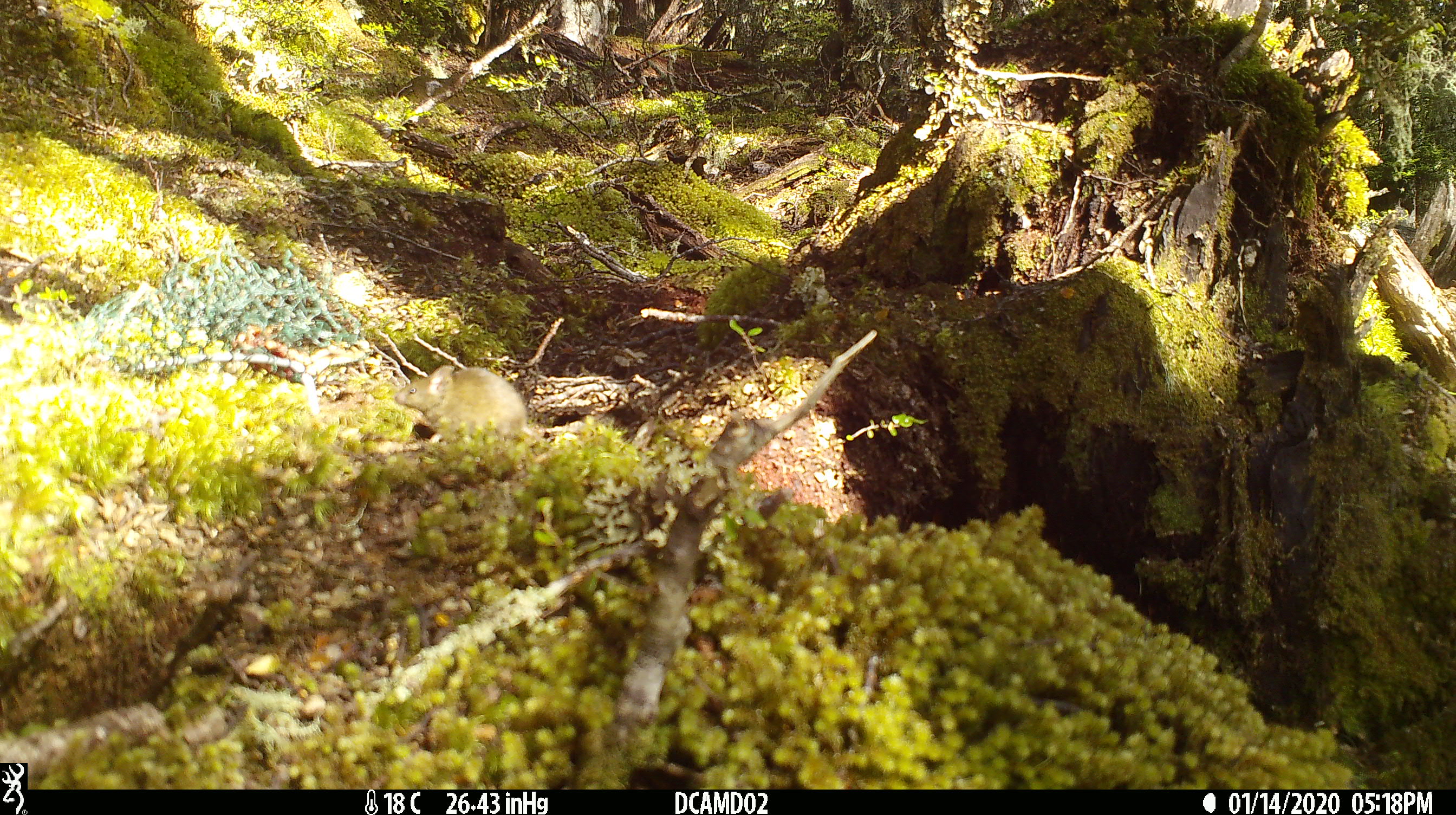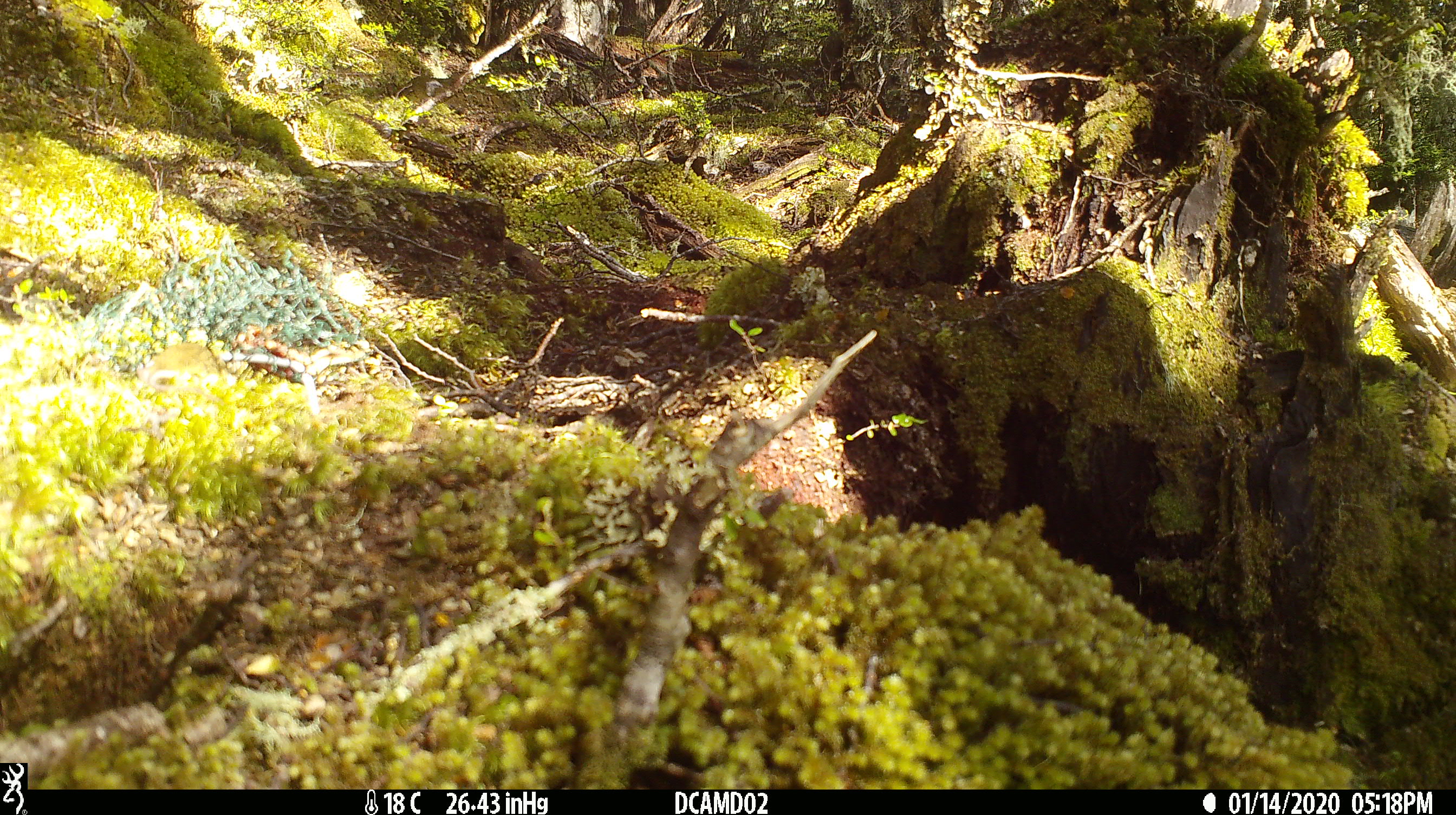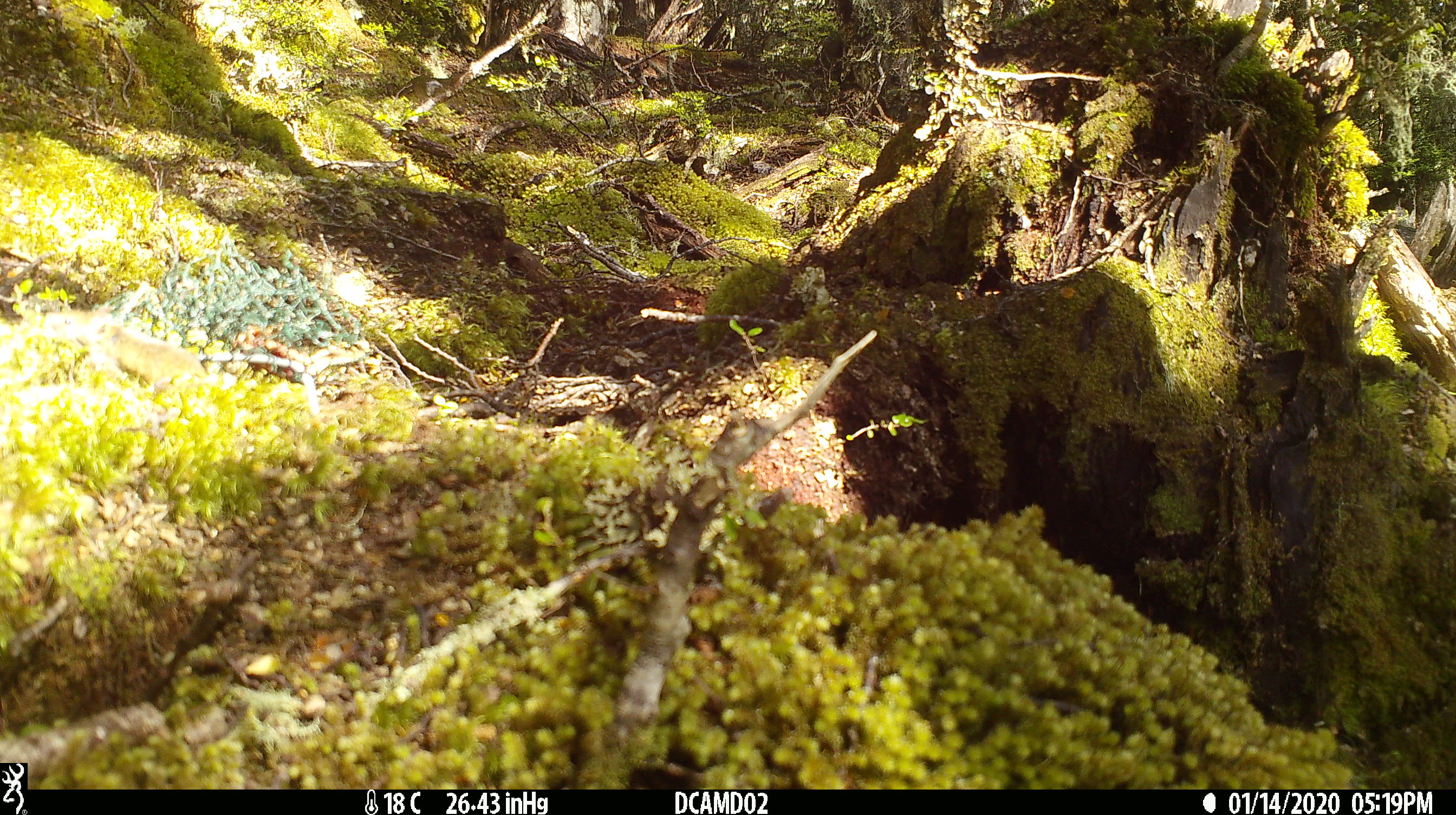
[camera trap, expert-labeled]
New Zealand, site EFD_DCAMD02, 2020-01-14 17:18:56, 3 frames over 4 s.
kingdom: Animalia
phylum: Chordata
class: Mammalia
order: Rodentia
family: Muridae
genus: Mus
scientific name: Mus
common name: mouse